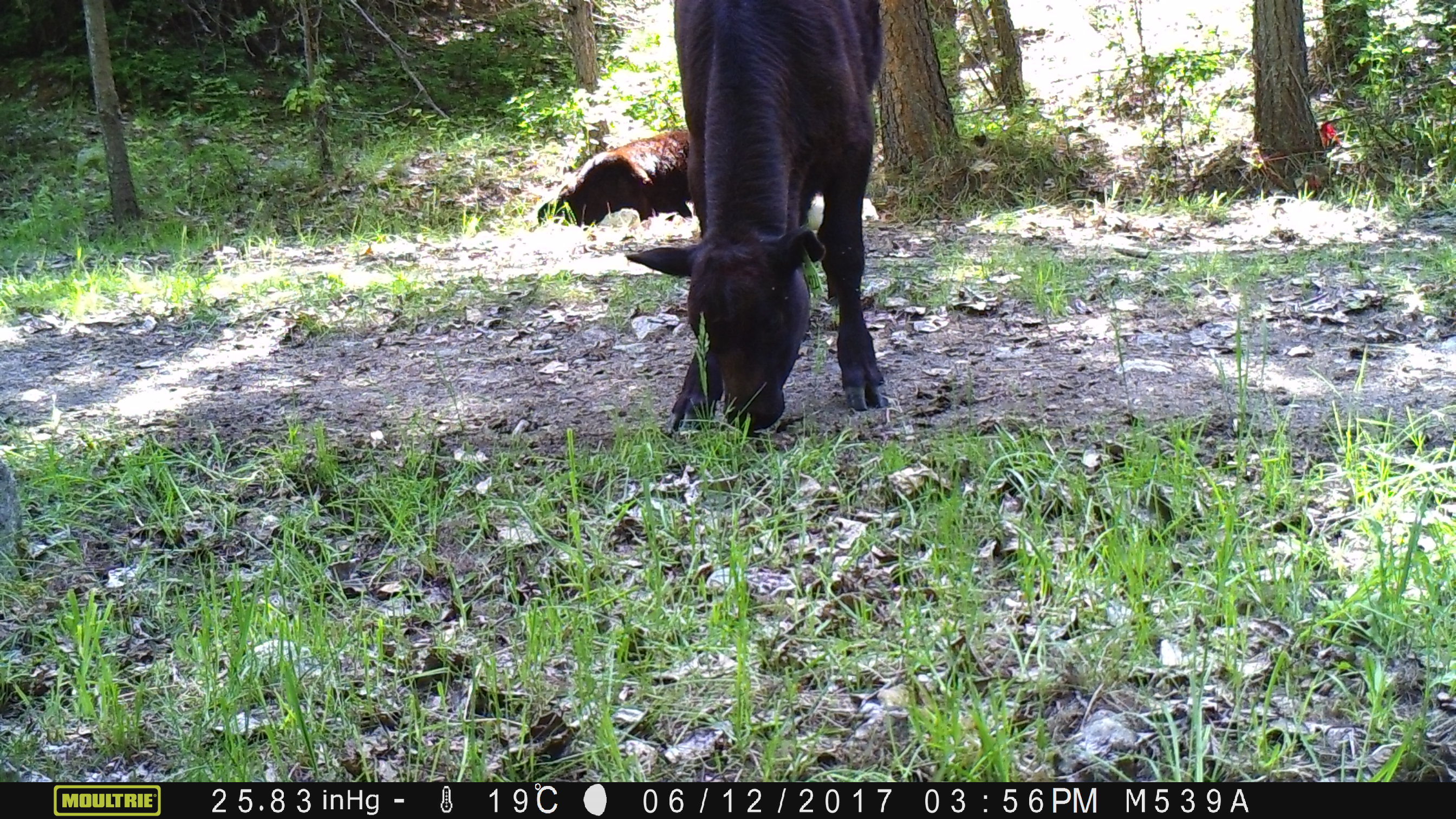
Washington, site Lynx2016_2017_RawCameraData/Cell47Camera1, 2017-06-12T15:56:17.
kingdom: Animalia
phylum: Chordata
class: Mammalia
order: Artiodactyla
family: Bovidae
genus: Bos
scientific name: Bos taurus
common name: domestic cattle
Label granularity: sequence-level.